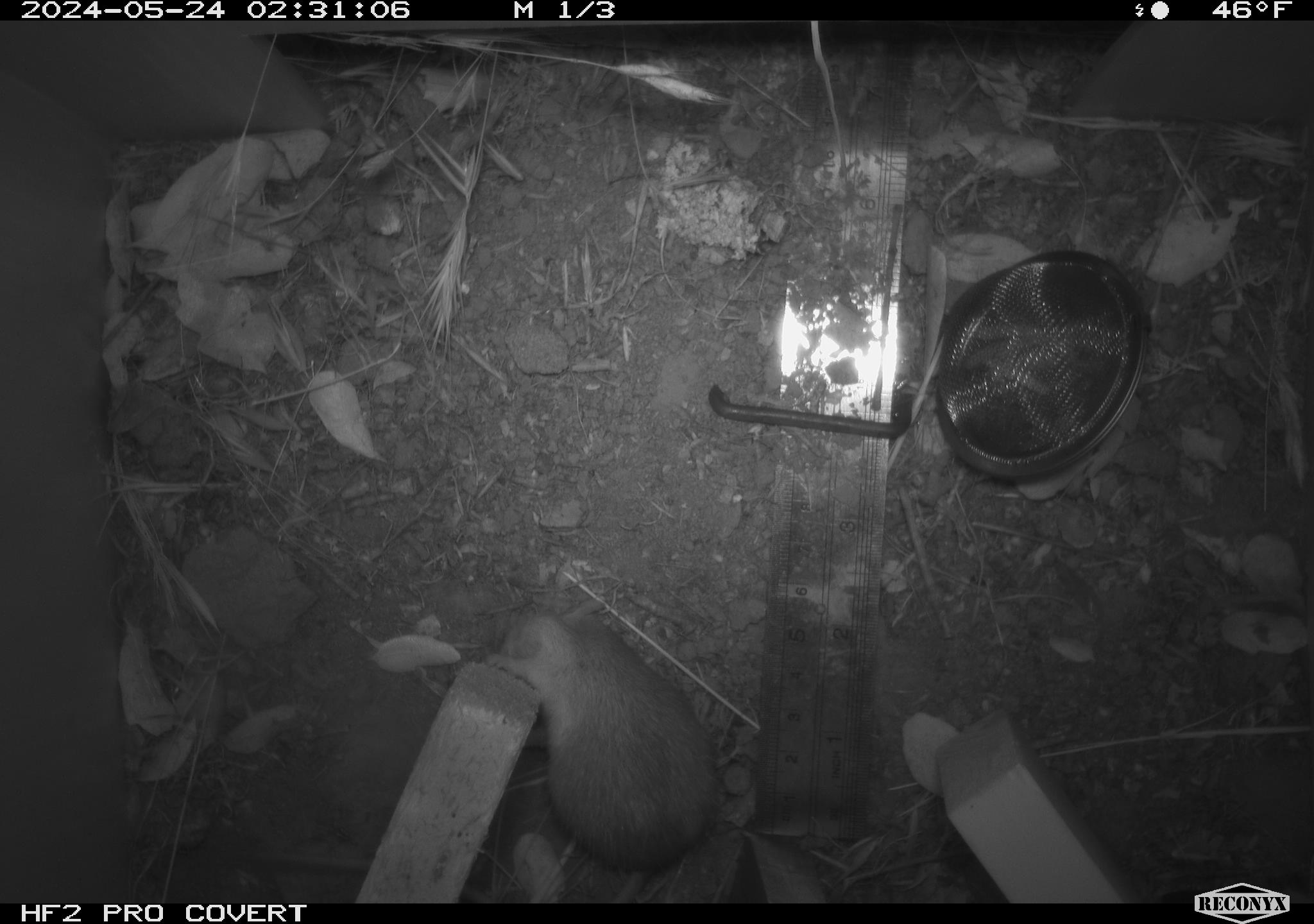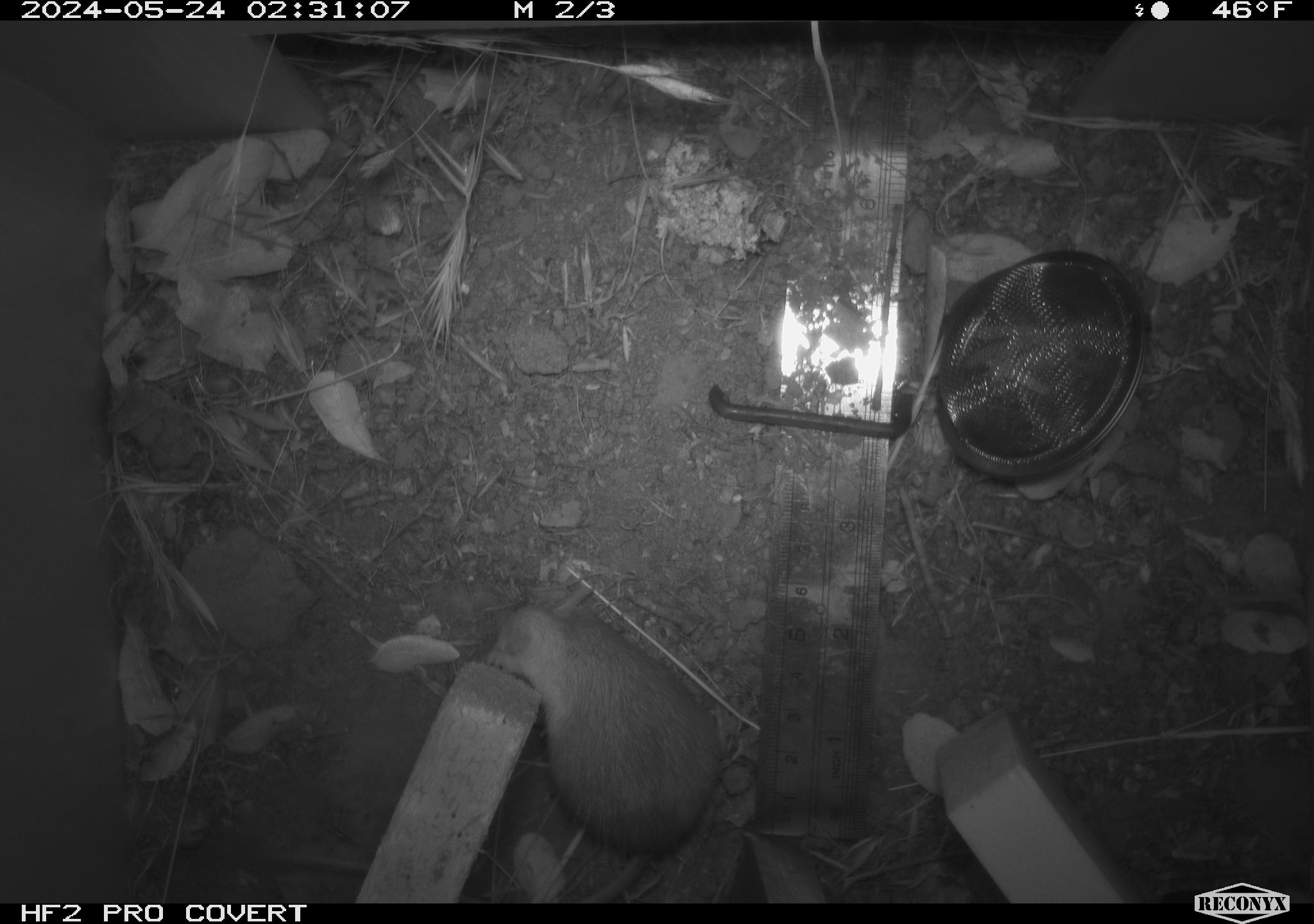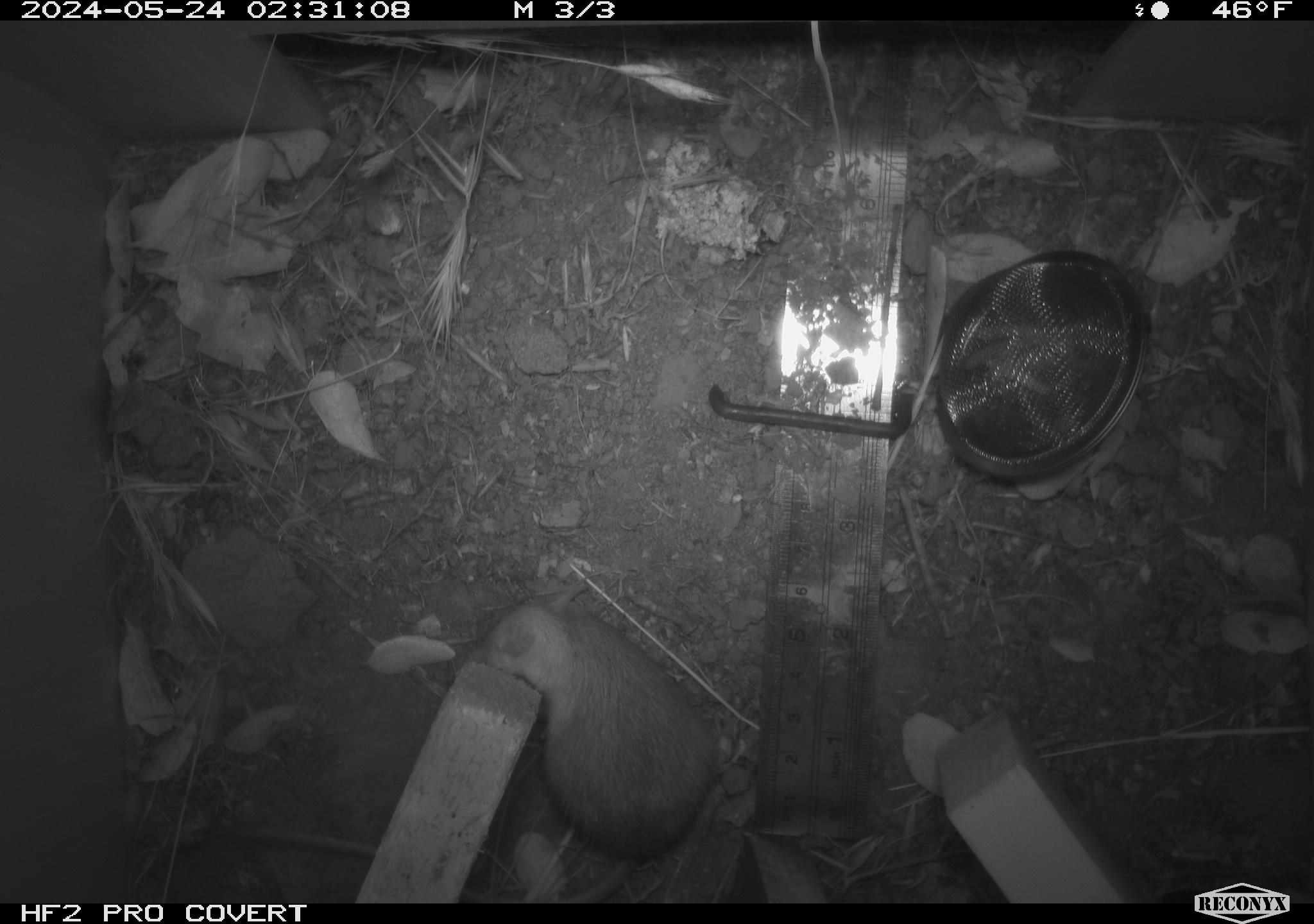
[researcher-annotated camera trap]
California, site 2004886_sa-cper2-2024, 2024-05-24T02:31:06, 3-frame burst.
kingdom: Animalia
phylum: Chordata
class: Mammalia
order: Rodentia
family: Heteromyidae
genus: Dipodomys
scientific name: Dipodomys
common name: kangaroo rats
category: dipodomys species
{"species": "dipodomys species (kangaroo rats) (Dipodomys)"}